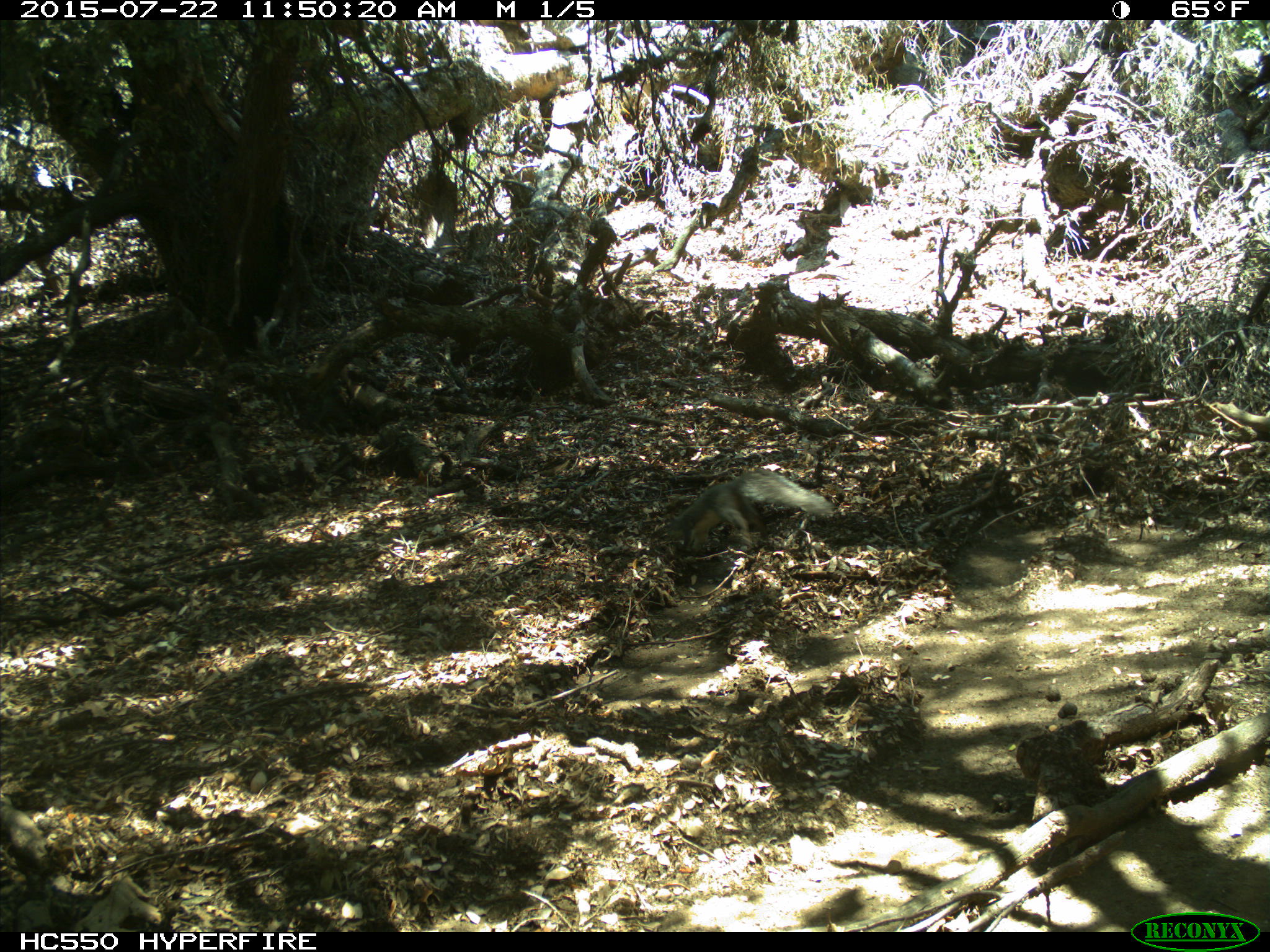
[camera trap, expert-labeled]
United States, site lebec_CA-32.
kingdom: Animalia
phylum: Chordata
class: Mammalia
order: Rodentia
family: Sciuridae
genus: Sciurus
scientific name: Sciurus carolinensis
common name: eastern gray squirrel